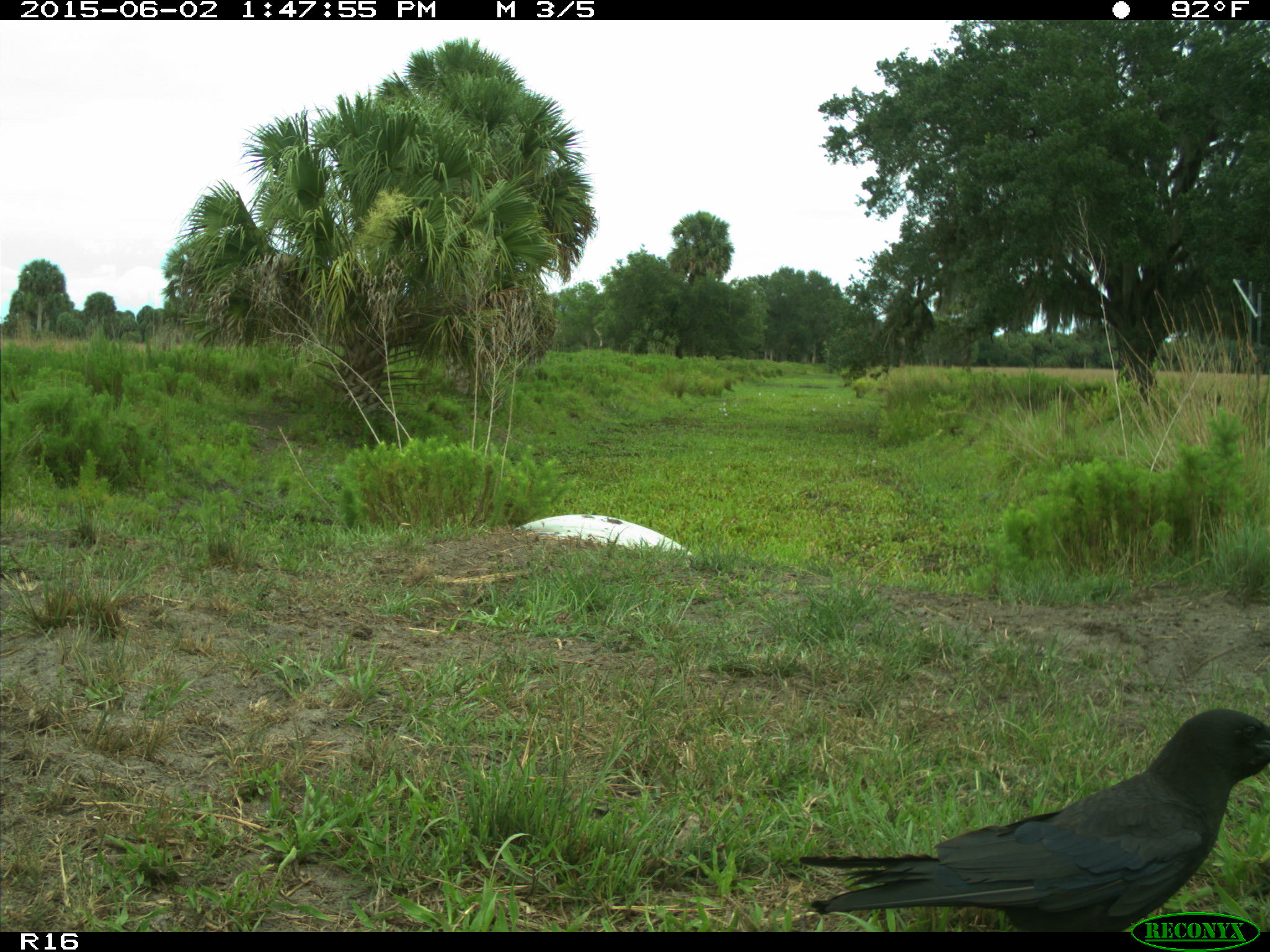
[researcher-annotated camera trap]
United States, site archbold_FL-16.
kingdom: Animalia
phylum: Chordata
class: Aves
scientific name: Aves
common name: birds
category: unidentified bird